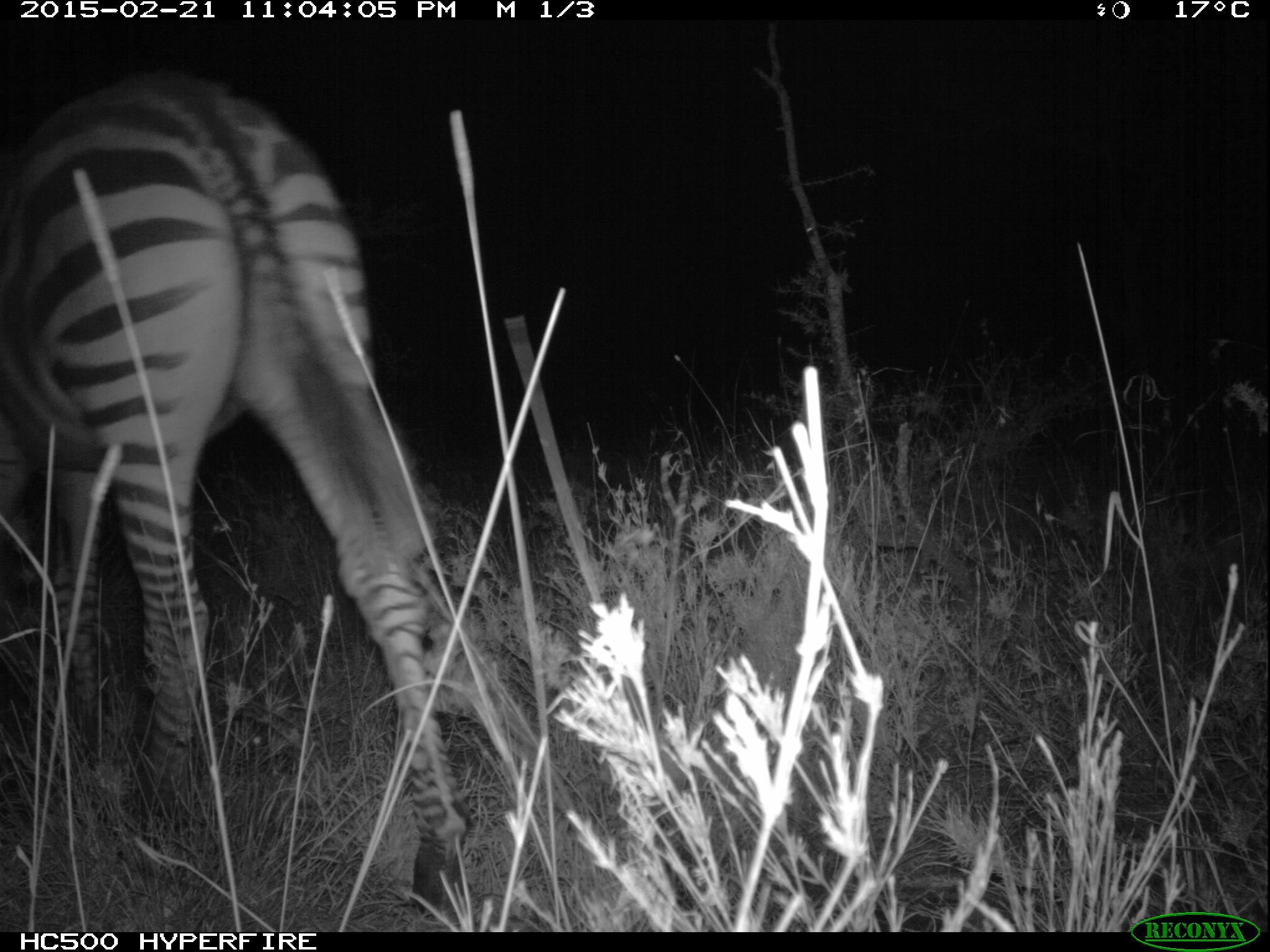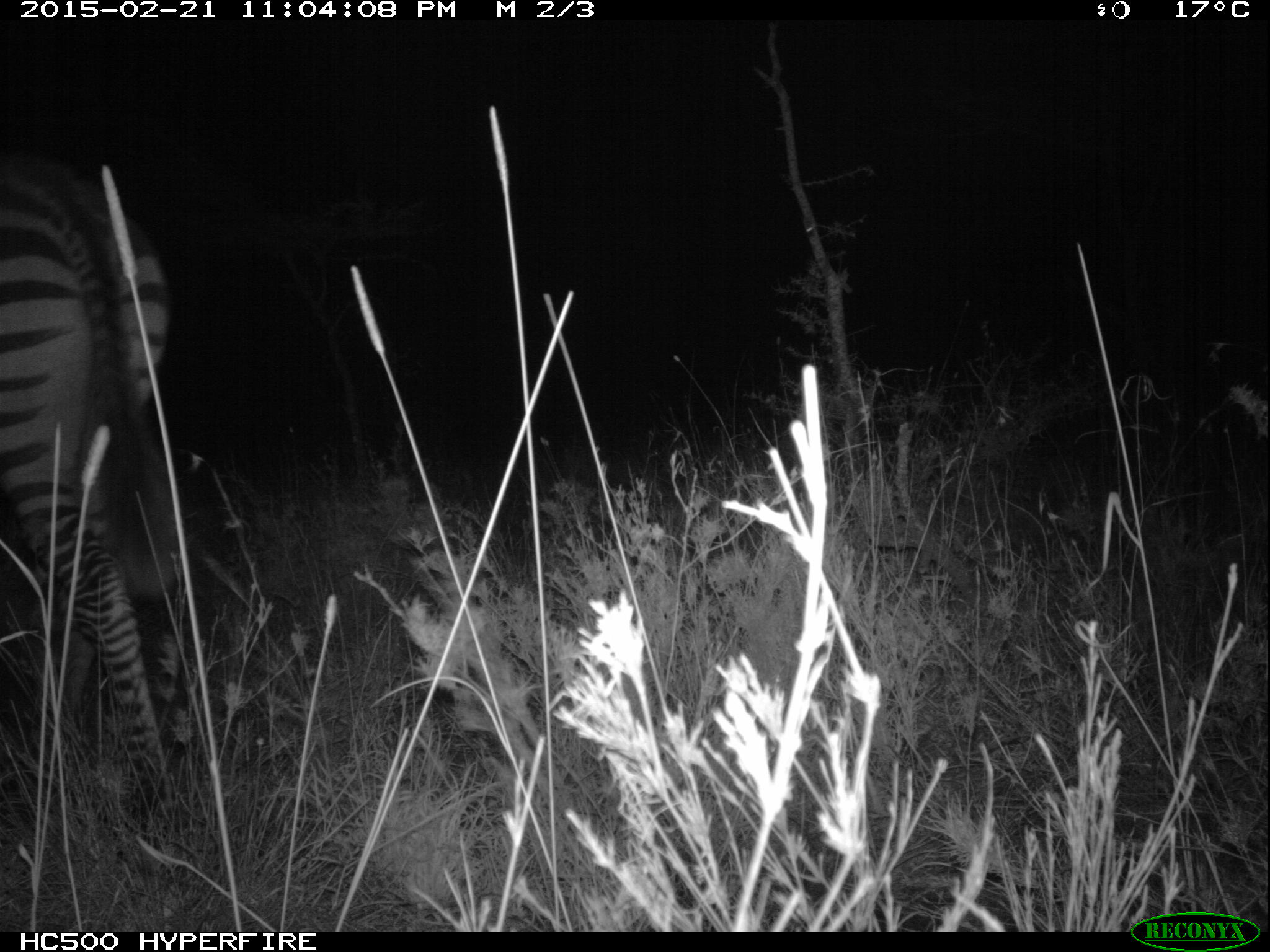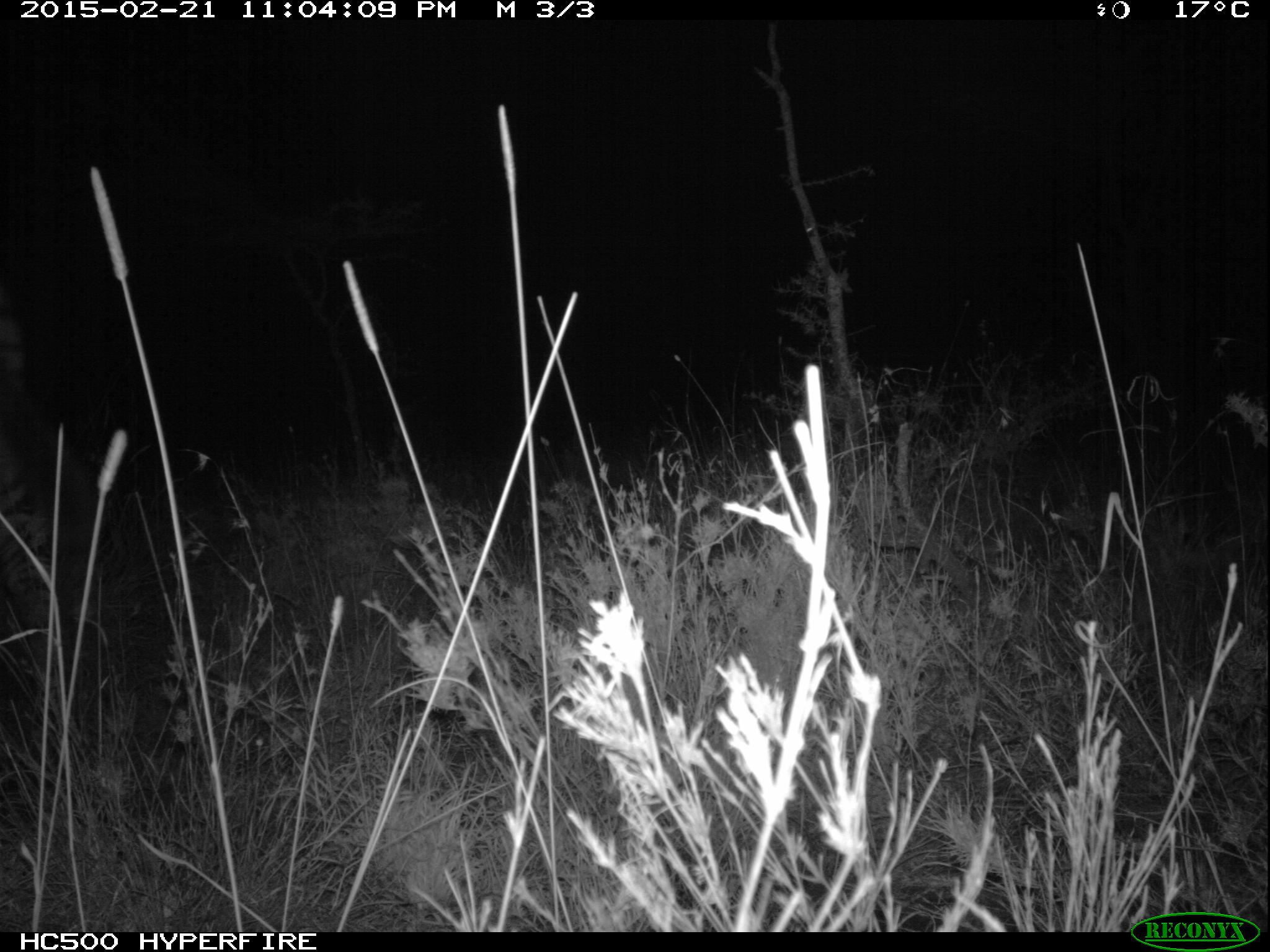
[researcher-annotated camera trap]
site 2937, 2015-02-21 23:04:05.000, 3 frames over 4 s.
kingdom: Animalia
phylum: Chordata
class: Mammalia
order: Perissodactyla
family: Equidae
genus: Equus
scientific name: Equus quagga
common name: plains zebra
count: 2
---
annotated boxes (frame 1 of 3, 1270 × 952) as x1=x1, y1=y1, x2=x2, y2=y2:
equus quagga: x1=0, y1=61, x2=465, y2=913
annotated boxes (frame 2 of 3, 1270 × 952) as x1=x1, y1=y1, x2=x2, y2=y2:
equus quagga: x1=0, y1=136, x2=170, y2=821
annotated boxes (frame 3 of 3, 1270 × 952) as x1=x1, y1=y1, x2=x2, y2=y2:
equus quagga: x1=0, y1=315, x2=71, y2=821